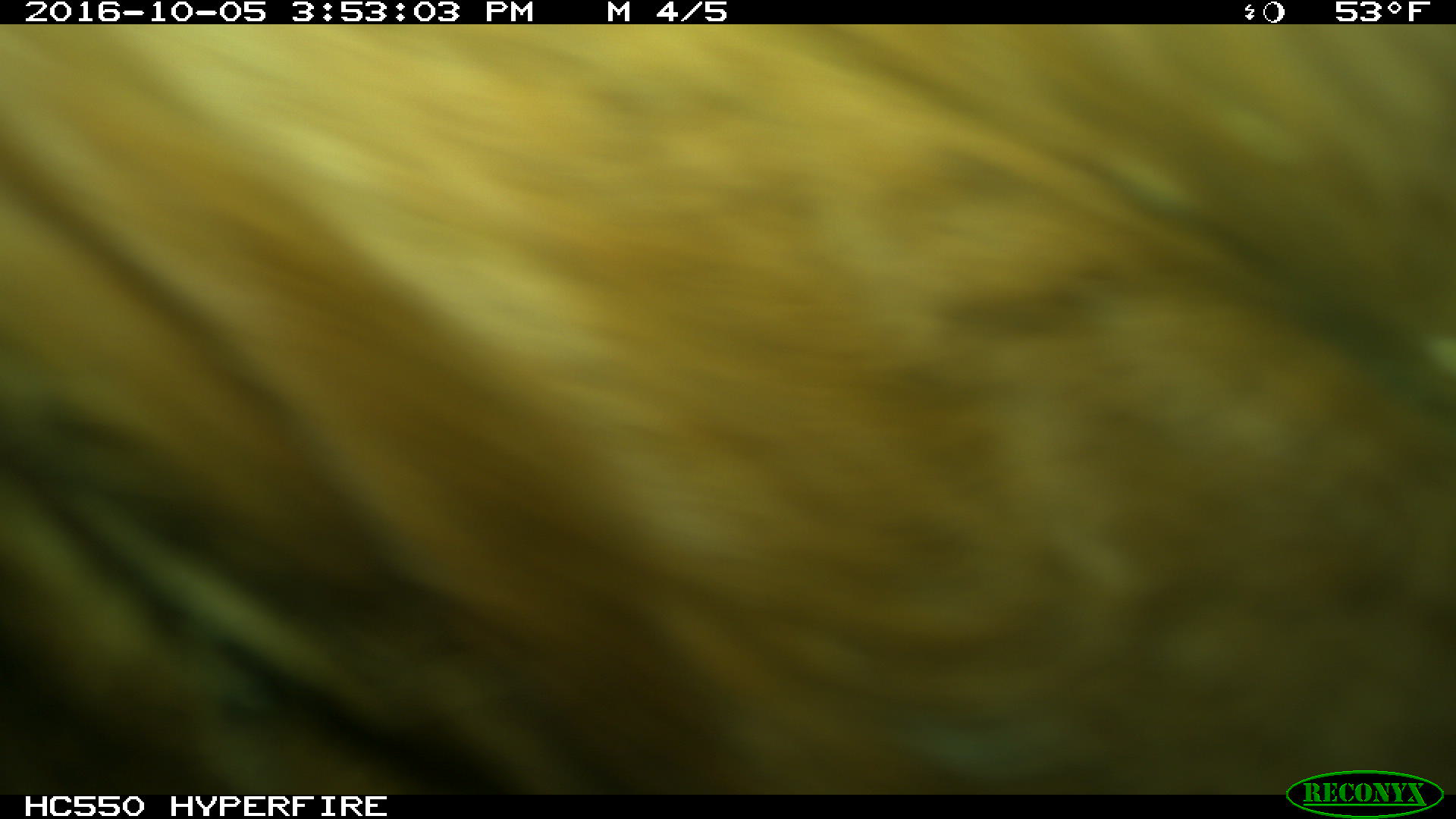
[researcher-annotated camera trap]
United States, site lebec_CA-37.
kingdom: Animalia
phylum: Chordata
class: Mammalia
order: Artiodactyla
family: Bovidae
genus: Bos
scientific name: Bos taurus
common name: domestic cow